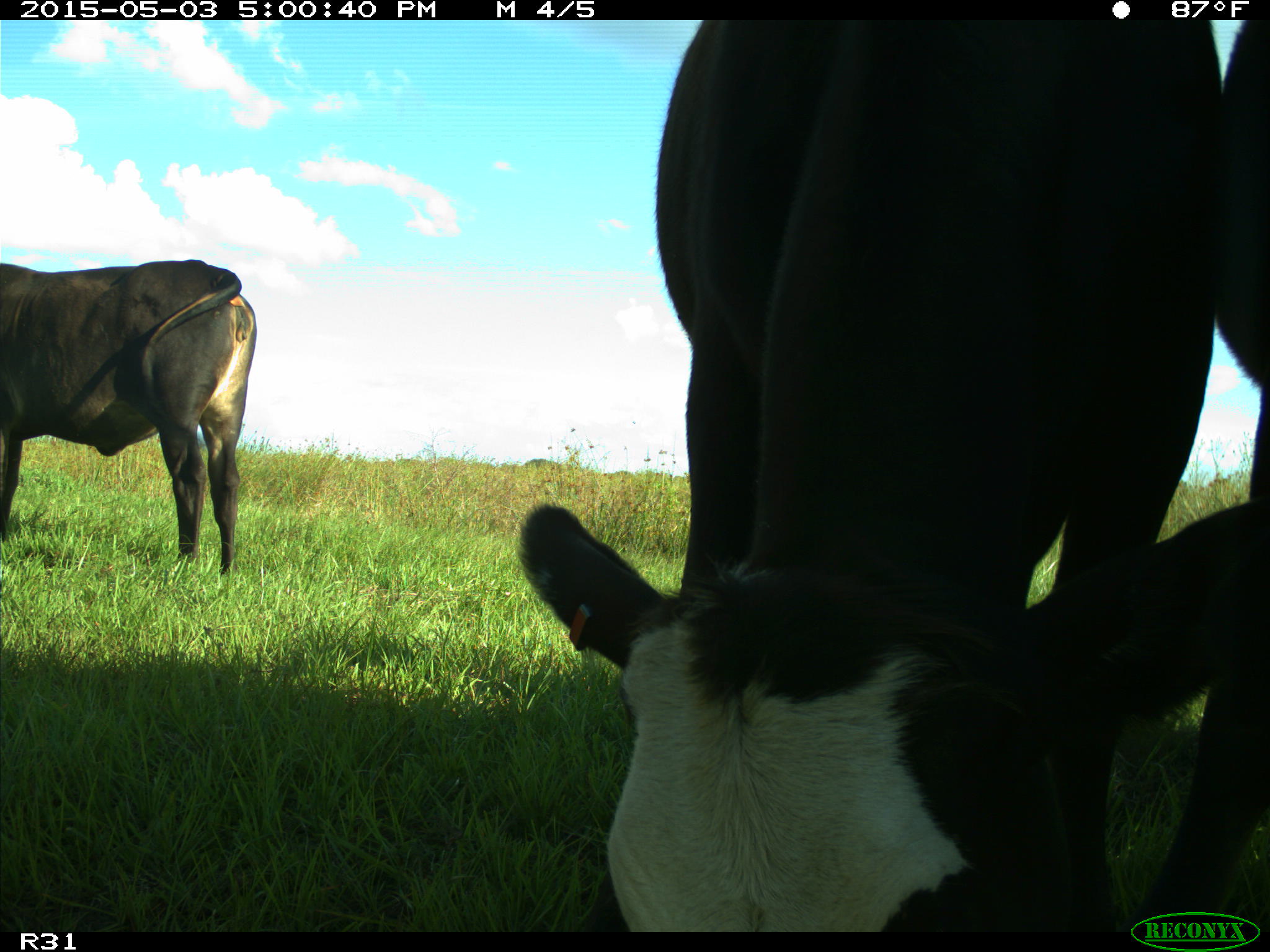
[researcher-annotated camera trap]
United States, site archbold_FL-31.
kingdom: Animalia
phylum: Chordata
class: Mammalia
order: Artiodactyla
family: Bovidae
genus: Bos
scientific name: Bos taurus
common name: domestic cow